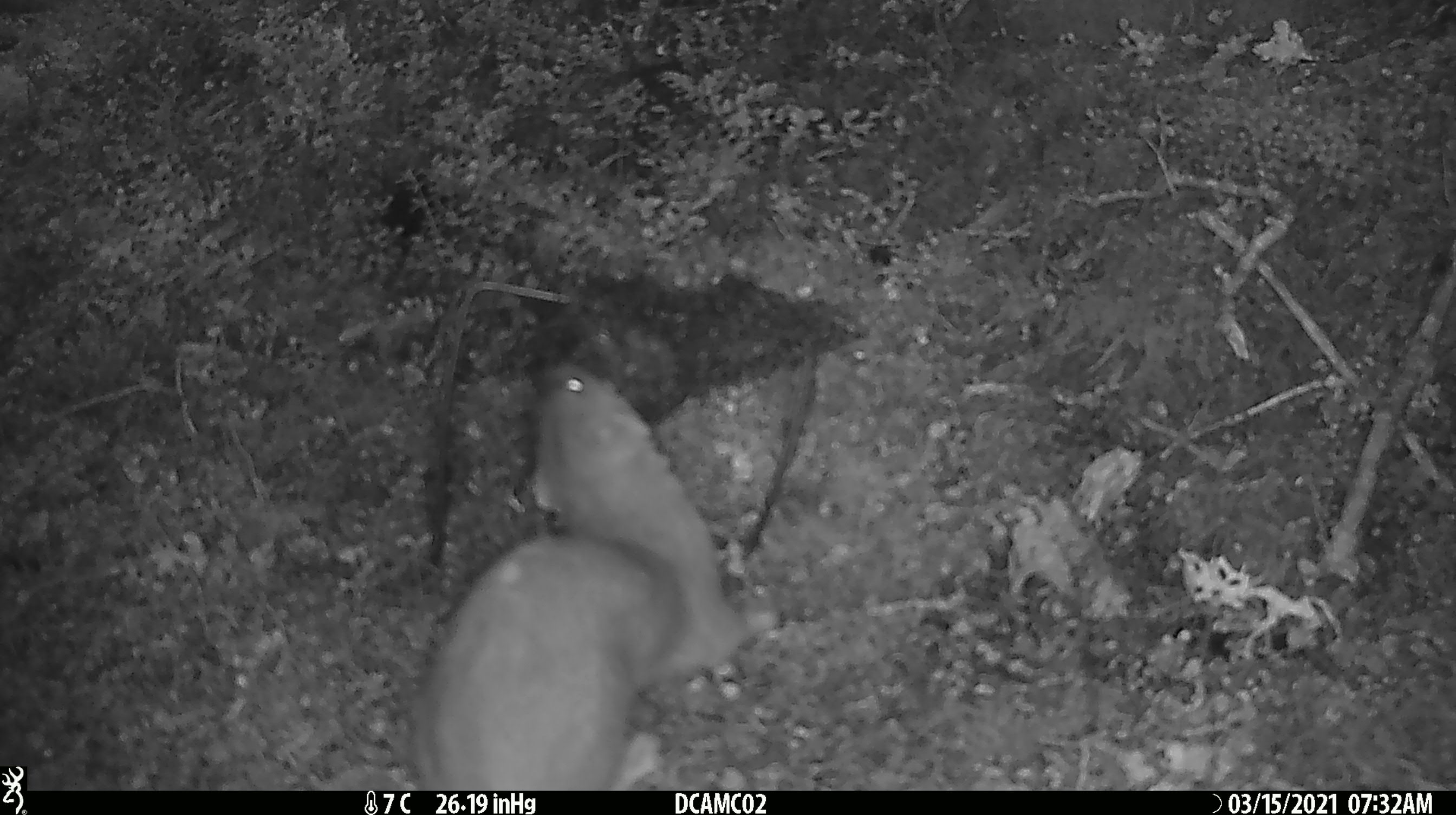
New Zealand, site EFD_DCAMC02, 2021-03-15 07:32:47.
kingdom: Animalia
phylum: Chordata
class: Mammalia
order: Carnivora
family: Mustelidae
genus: Mustela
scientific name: Mustela erminea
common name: stoat